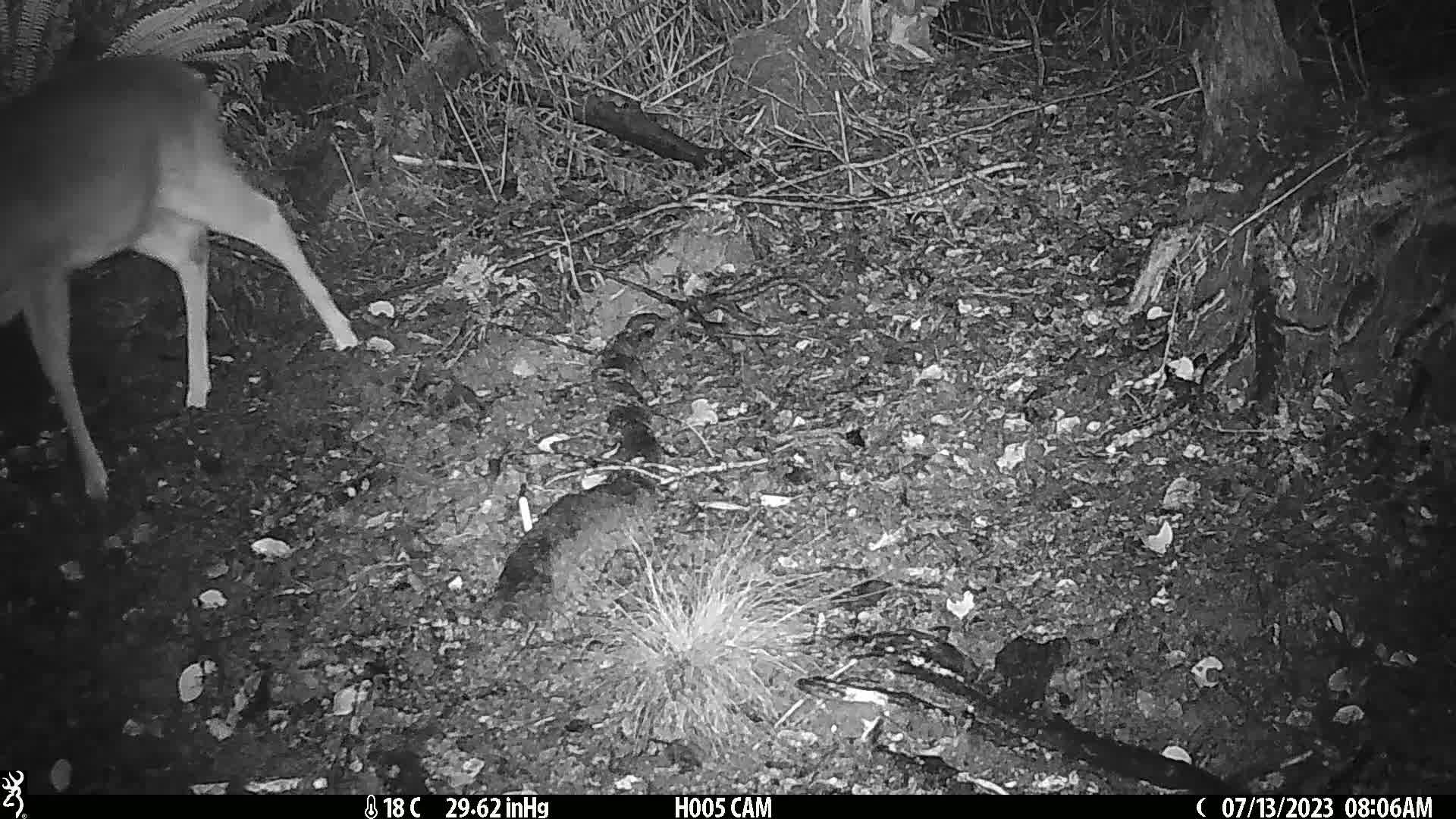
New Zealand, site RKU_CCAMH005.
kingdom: Animalia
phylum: Chordata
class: Mammalia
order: Artiodactyla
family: Cervidae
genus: Odocoileus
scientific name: Odocoileus virginianus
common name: white-tailed deer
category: white tailed deer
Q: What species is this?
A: White tailed deer (white-tailed deer) (Odocoileus virginianus).